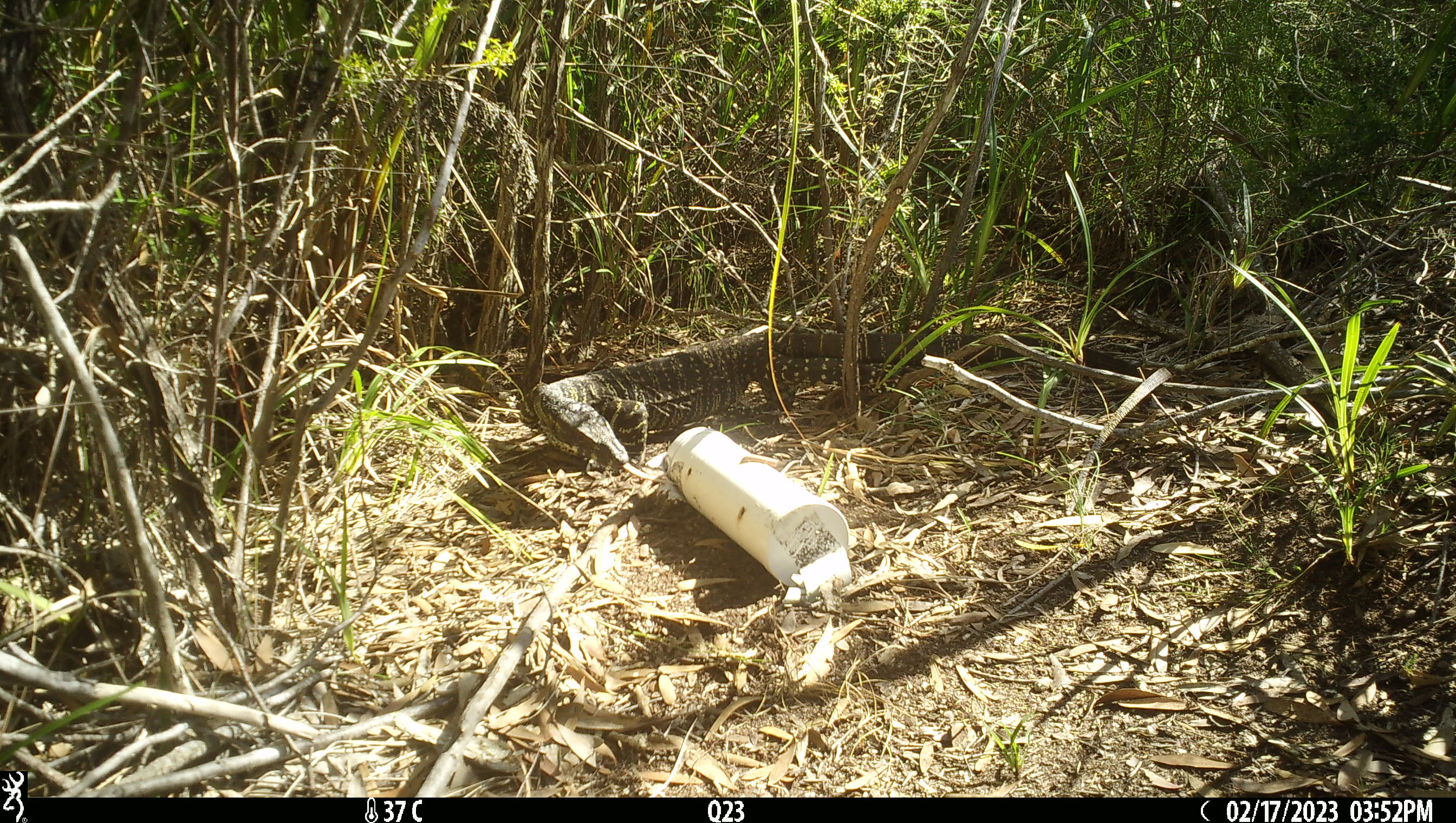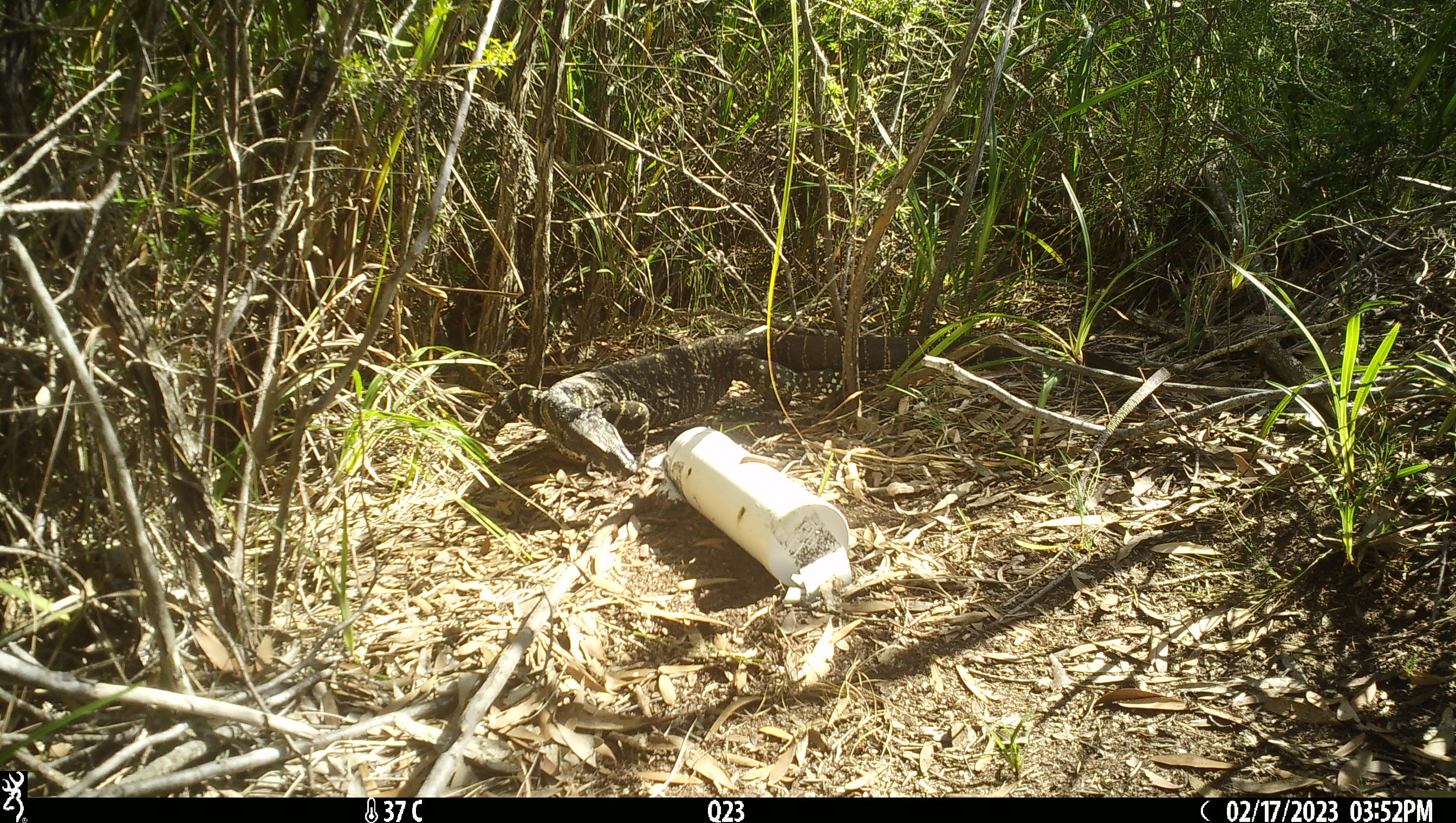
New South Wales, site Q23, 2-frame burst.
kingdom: Animalia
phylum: Chordata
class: Reptilia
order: Squamata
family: Varanidae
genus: Varanus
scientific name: Varanus varius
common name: lace monitor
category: goanna